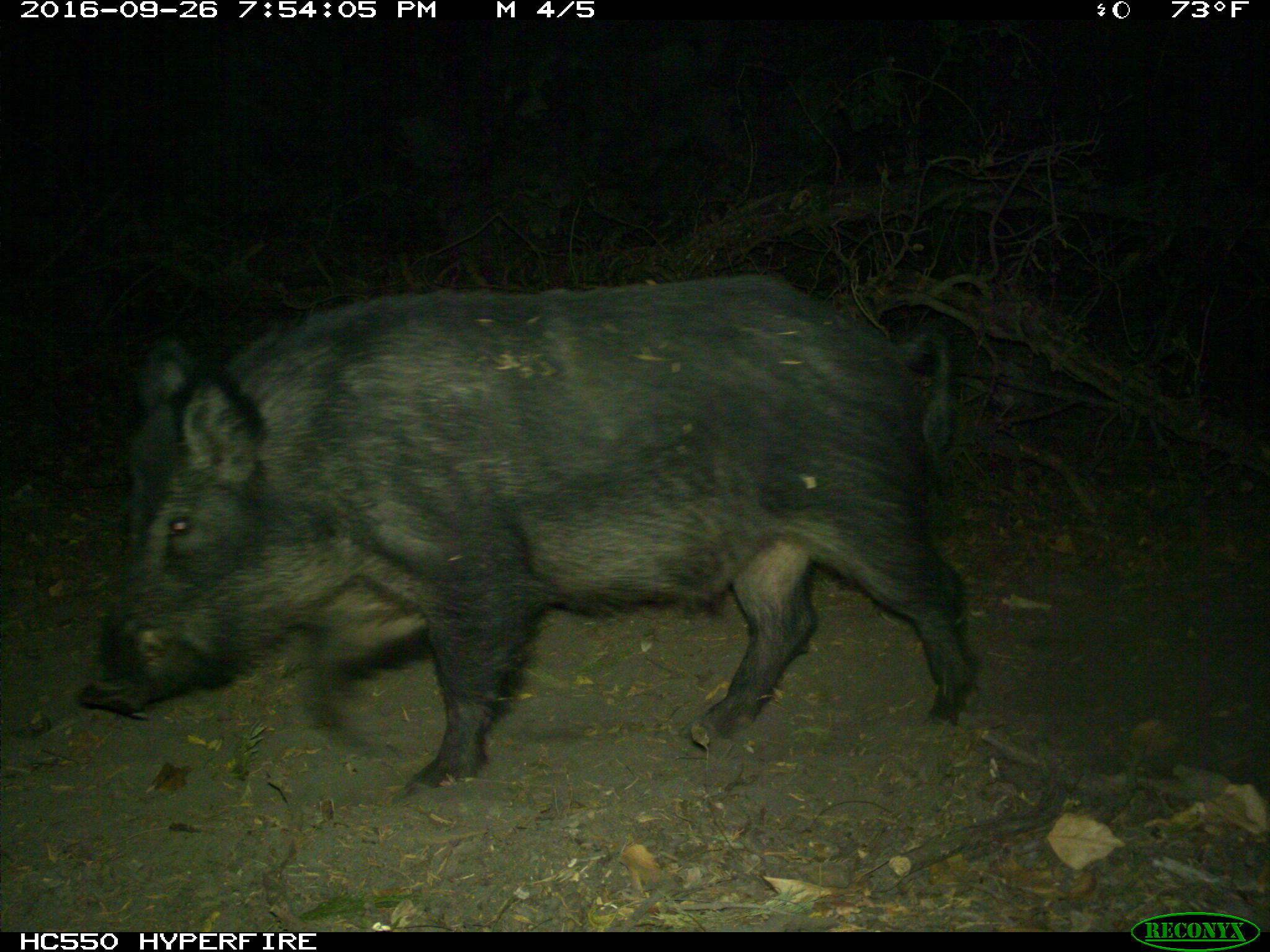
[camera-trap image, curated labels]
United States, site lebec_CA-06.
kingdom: Animalia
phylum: Chordata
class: Mammalia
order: Artiodactyla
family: Suidae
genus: Sus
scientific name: Sus scrofa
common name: wild boar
Sus scrofa (wild boar).